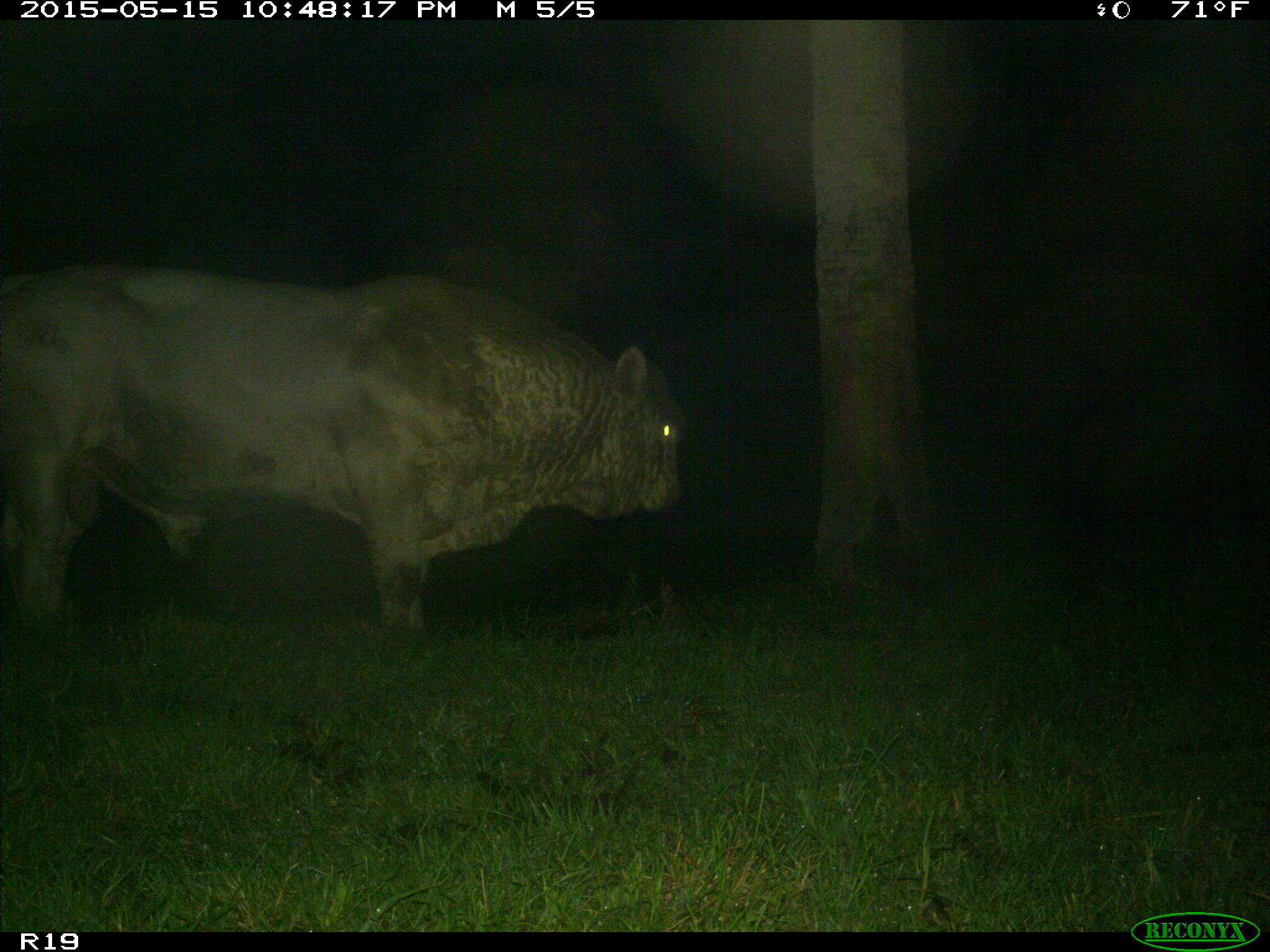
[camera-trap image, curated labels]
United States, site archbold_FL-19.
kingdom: Animalia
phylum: Chordata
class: Mammalia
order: Artiodactyla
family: Bovidae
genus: Bos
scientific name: Bos taurus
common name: domestic cow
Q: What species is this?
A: Bos taurus (domestic cow).